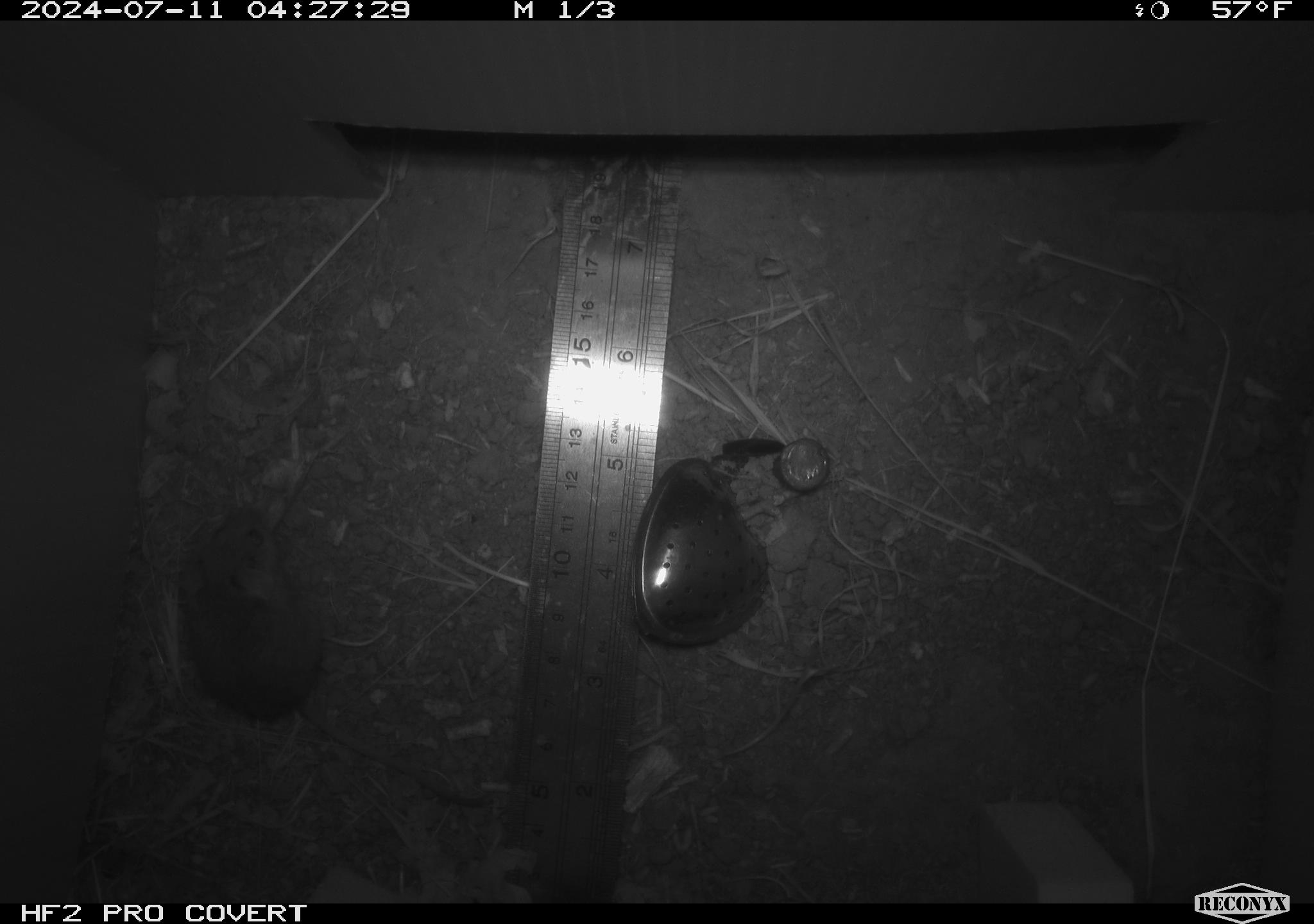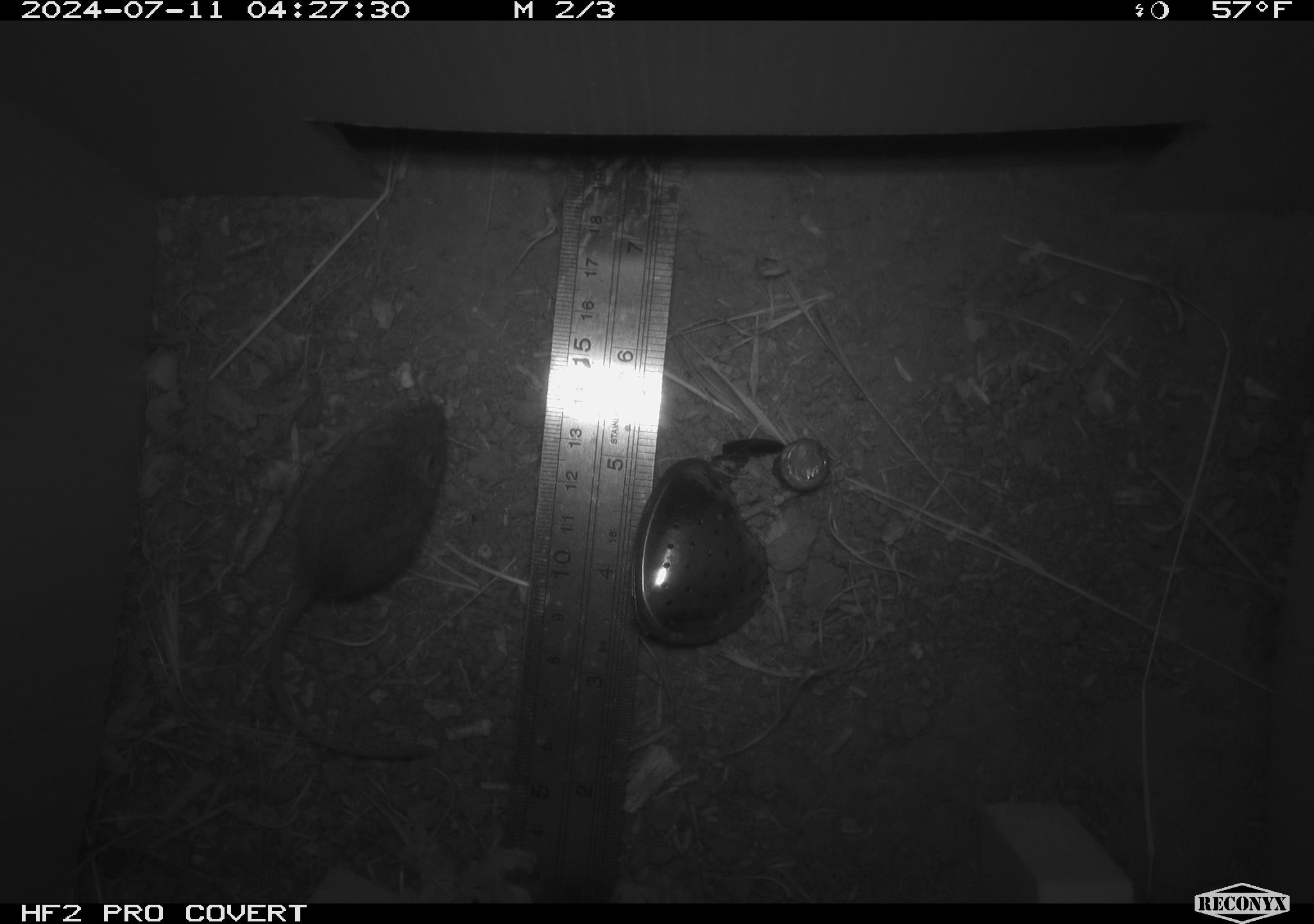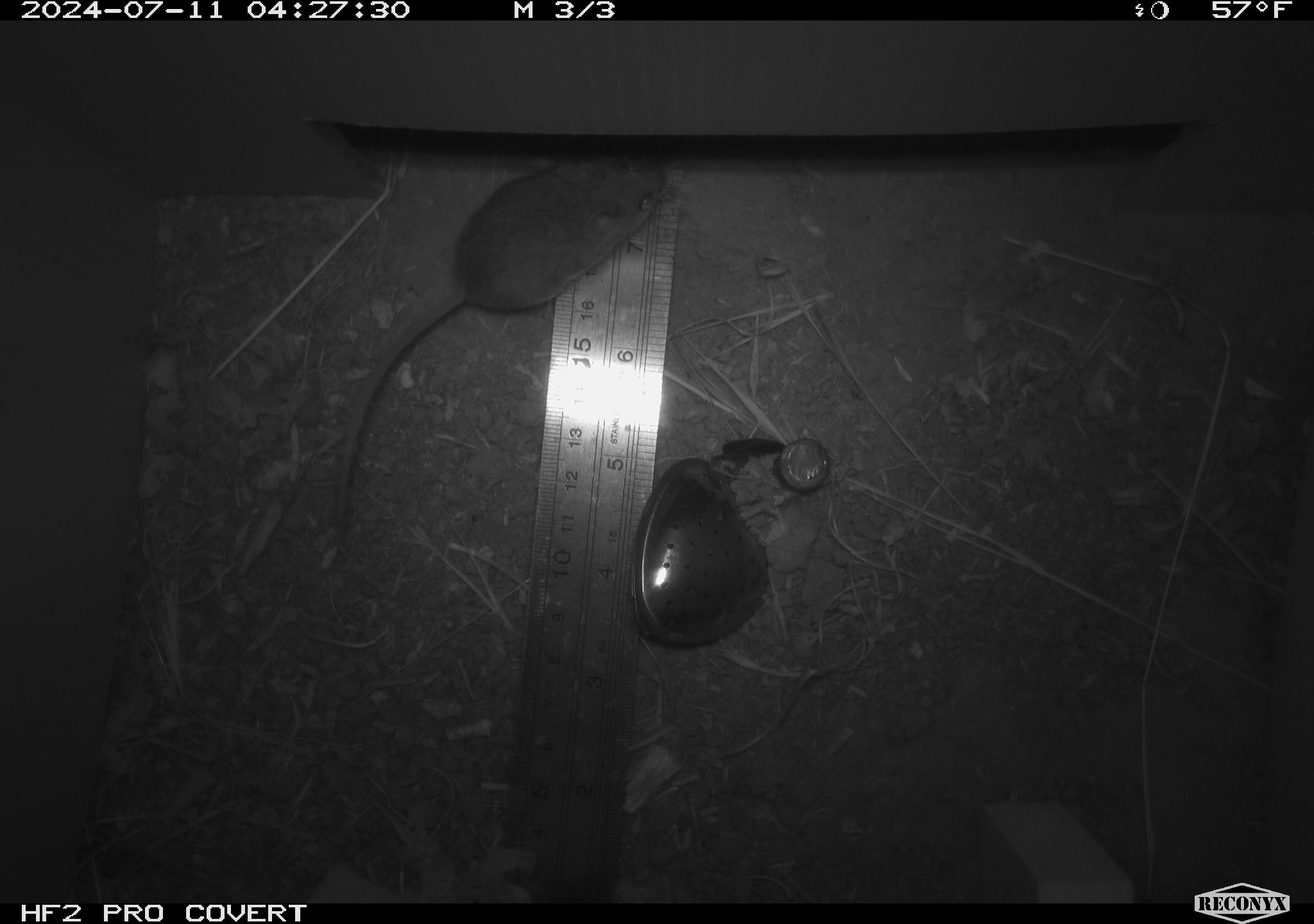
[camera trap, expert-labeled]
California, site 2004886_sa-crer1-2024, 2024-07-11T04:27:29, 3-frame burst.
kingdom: Animalia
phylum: Chordata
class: Mammalia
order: Rodentia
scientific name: Rodentia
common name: mouse species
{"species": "mouse species (Rodentia)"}